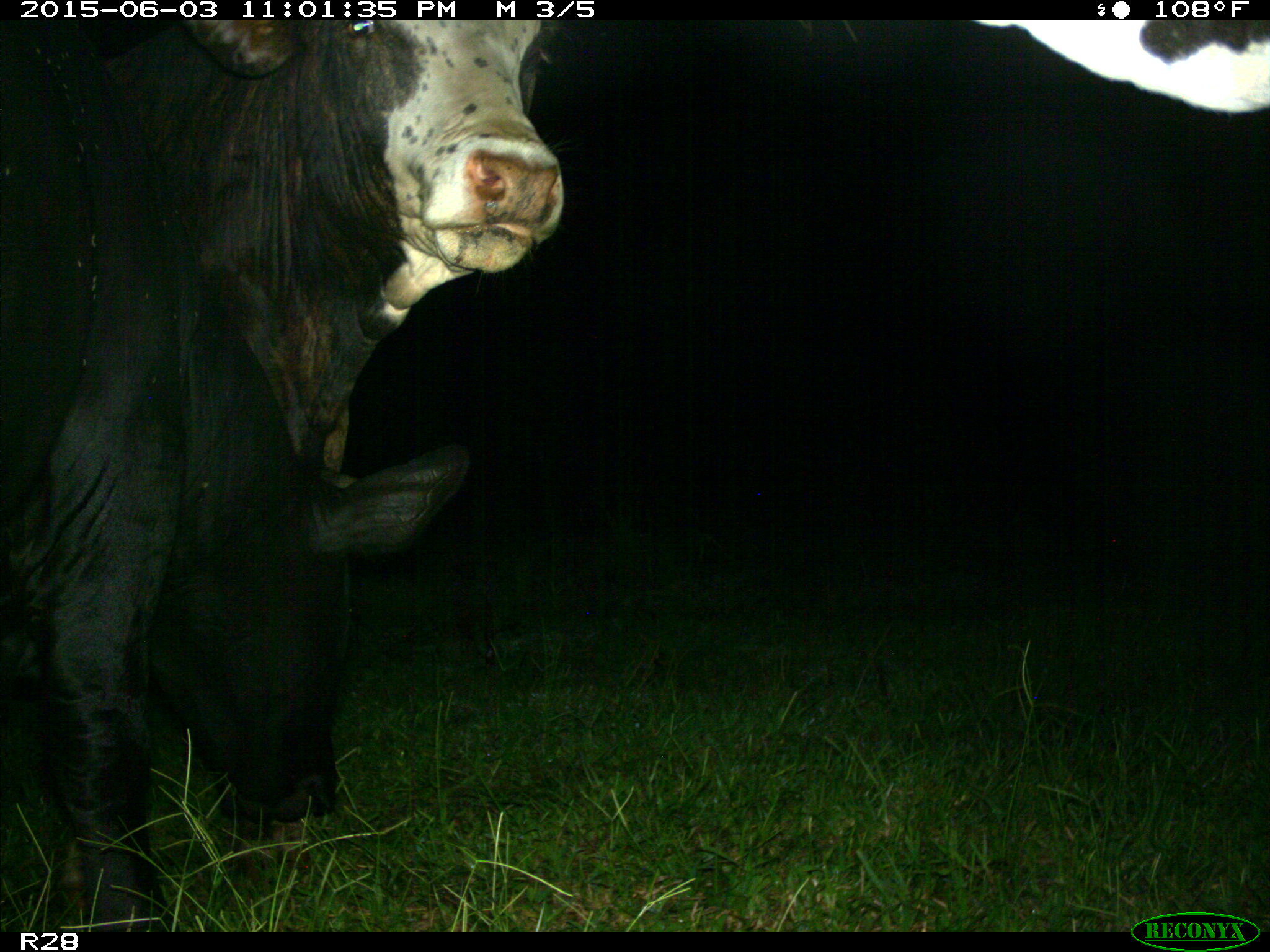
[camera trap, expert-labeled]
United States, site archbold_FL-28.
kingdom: Animalia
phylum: Chordata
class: Mammalia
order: Artiodactyla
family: Bovidae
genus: Bos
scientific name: Bos taurus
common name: domestic cow